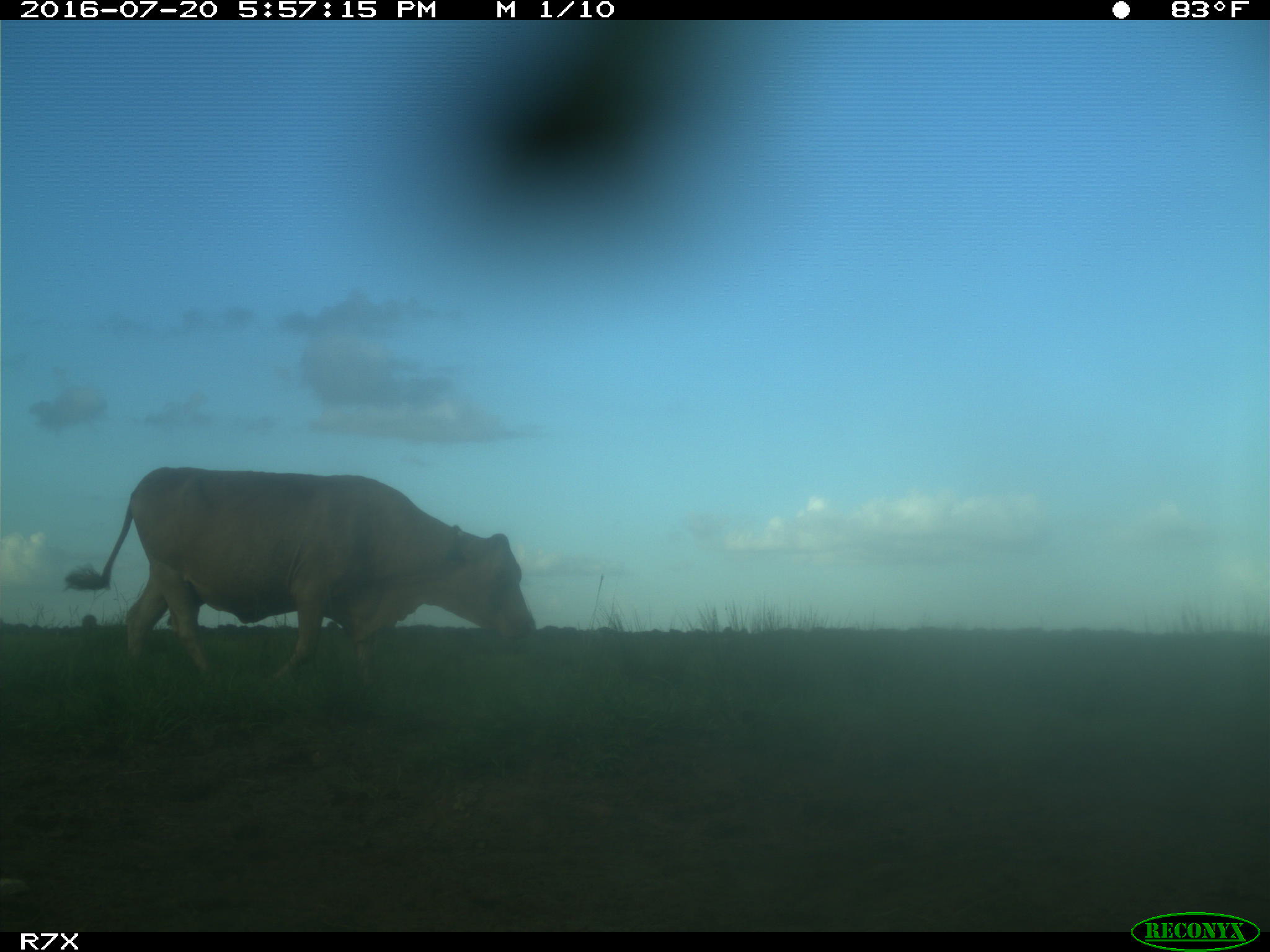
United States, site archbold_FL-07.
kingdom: Animalia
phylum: Chordata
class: Mammalia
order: Artiodactyla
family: Bovidae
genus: Bos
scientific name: Bos taurus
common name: domestic cow